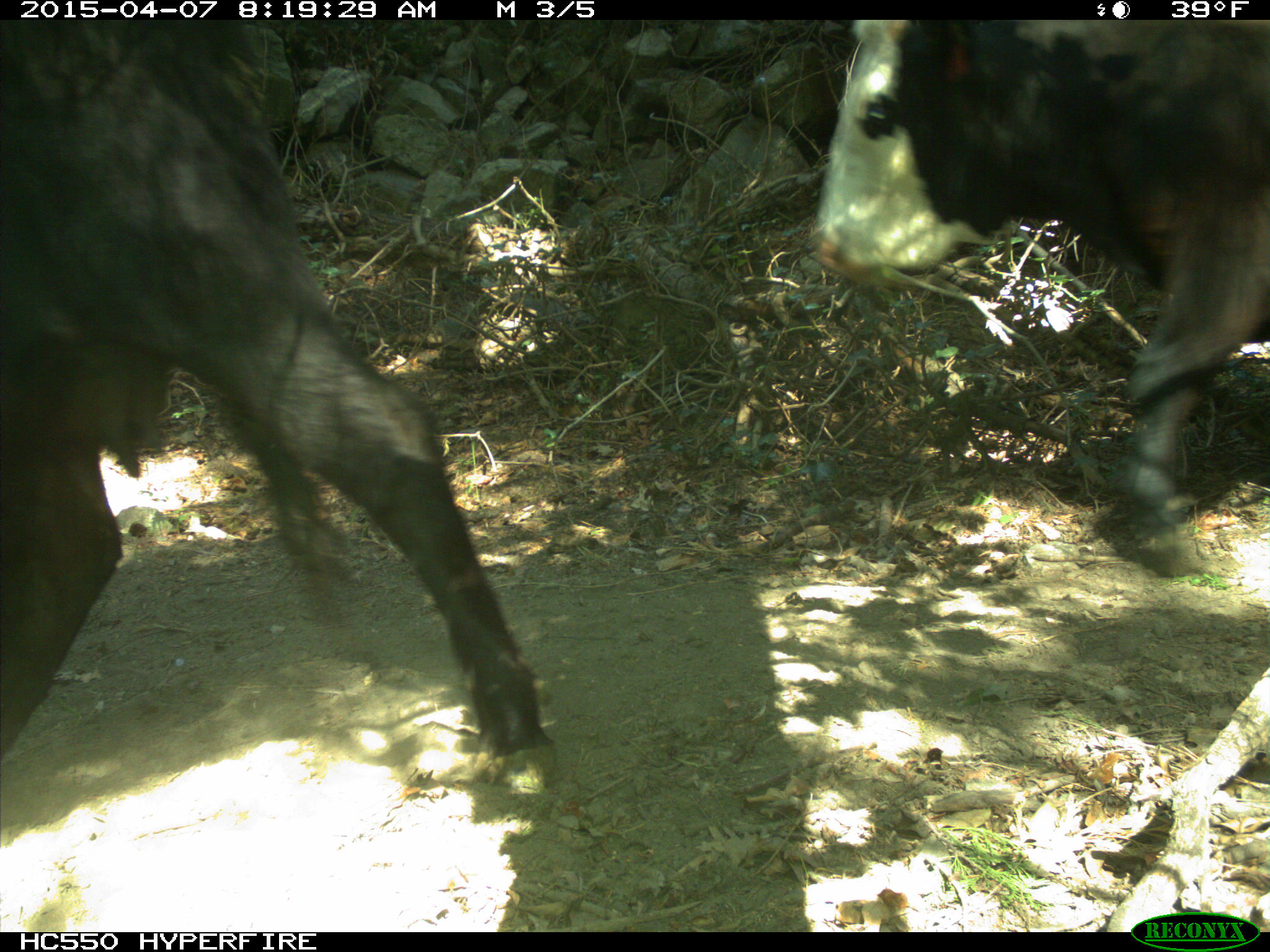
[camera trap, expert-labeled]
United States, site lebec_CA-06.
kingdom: Animalia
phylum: Chordata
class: Mammalia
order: Artiodactyla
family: Bovidae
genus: Bos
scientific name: Bos taurus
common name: domestic cow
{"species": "Bos taurus (domestic cow)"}